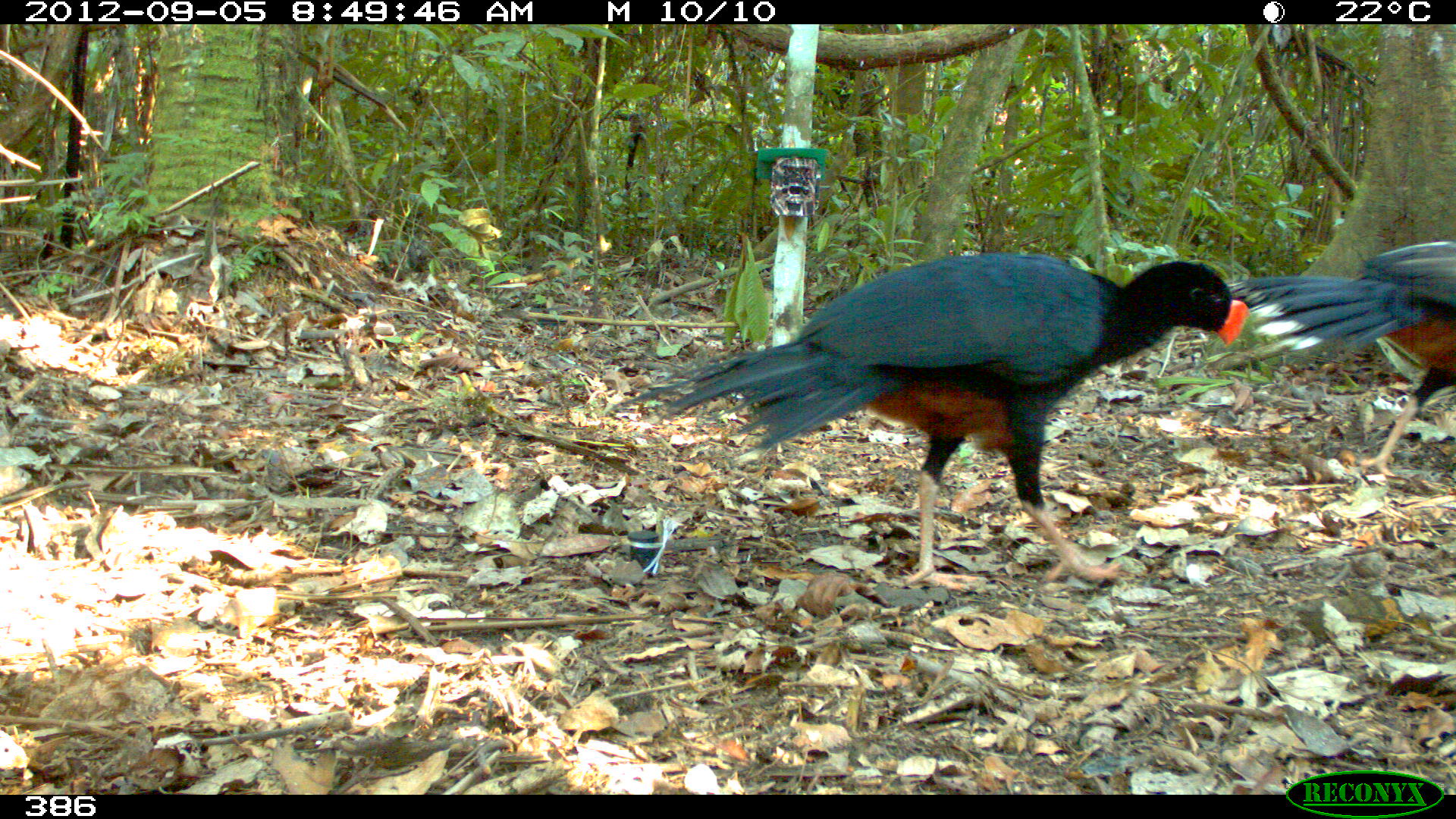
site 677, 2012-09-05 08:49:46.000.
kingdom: Animalia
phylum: Chordata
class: Aves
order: Galliformes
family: Cracidae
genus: Mitu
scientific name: Mitu tuberosum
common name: razor-billed curassow